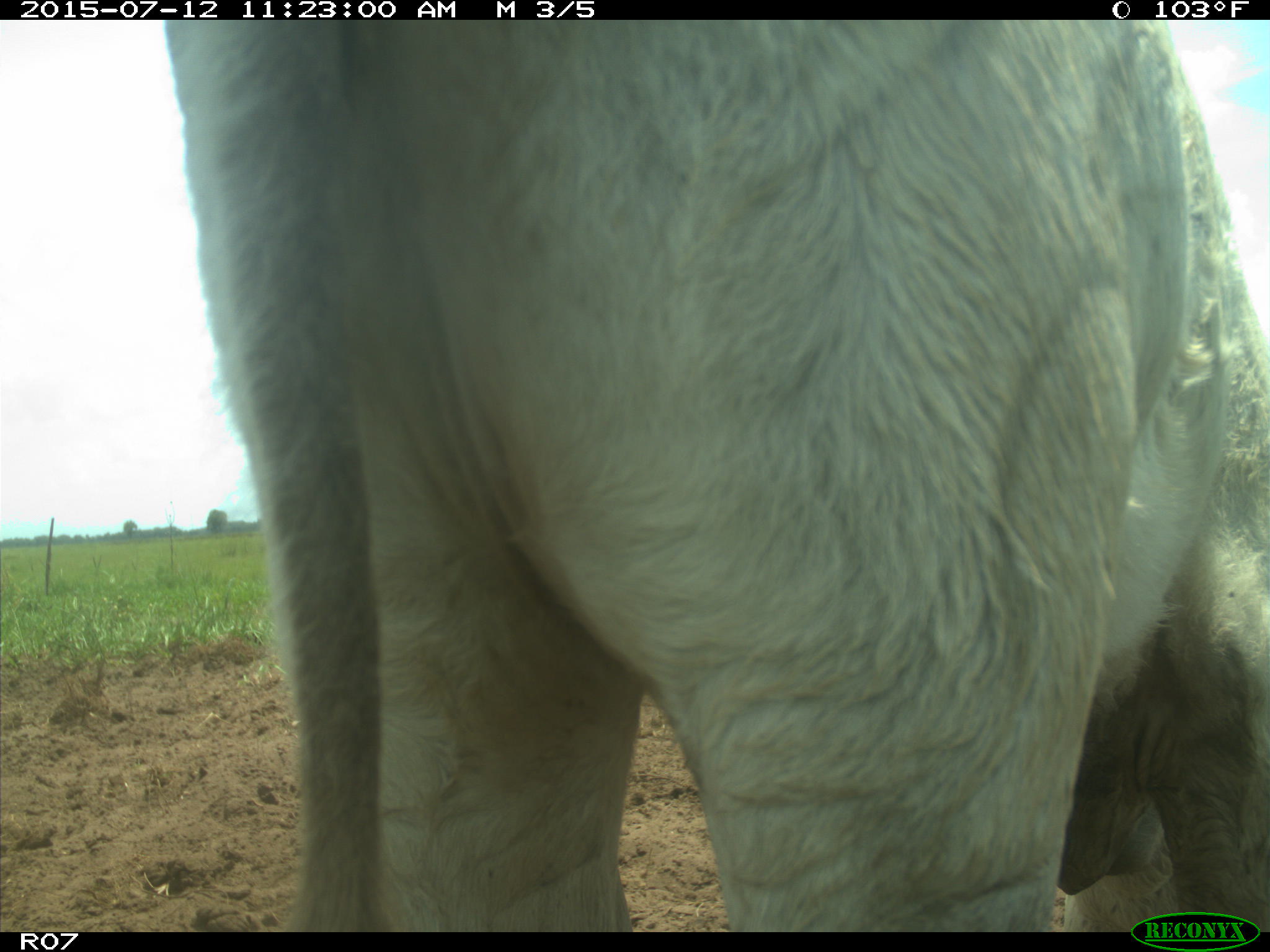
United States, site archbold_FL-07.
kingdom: Animalia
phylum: Chordata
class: Mammalia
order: Artiodactyla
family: Bovidae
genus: Bos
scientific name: Bos taurus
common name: domestic cow